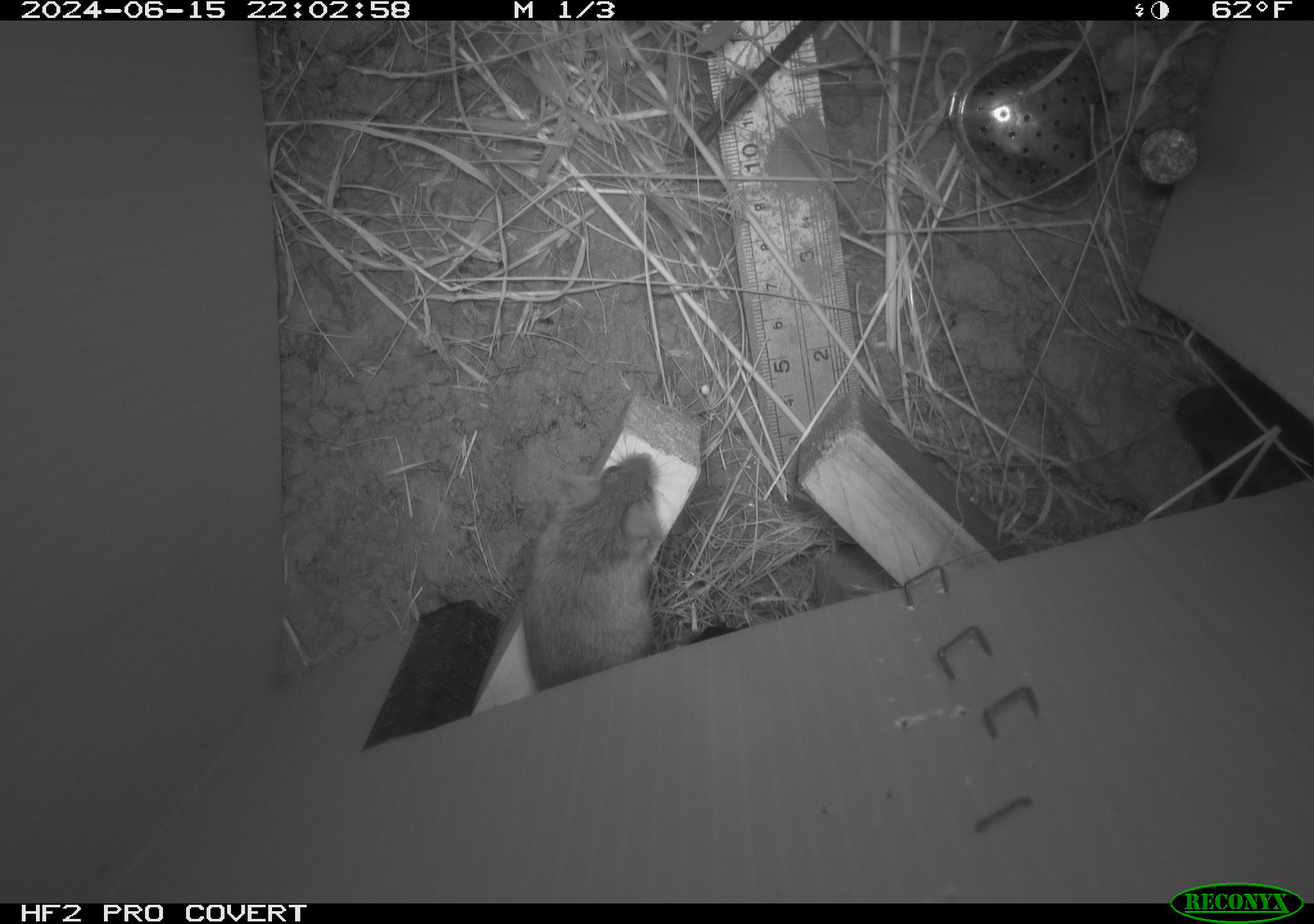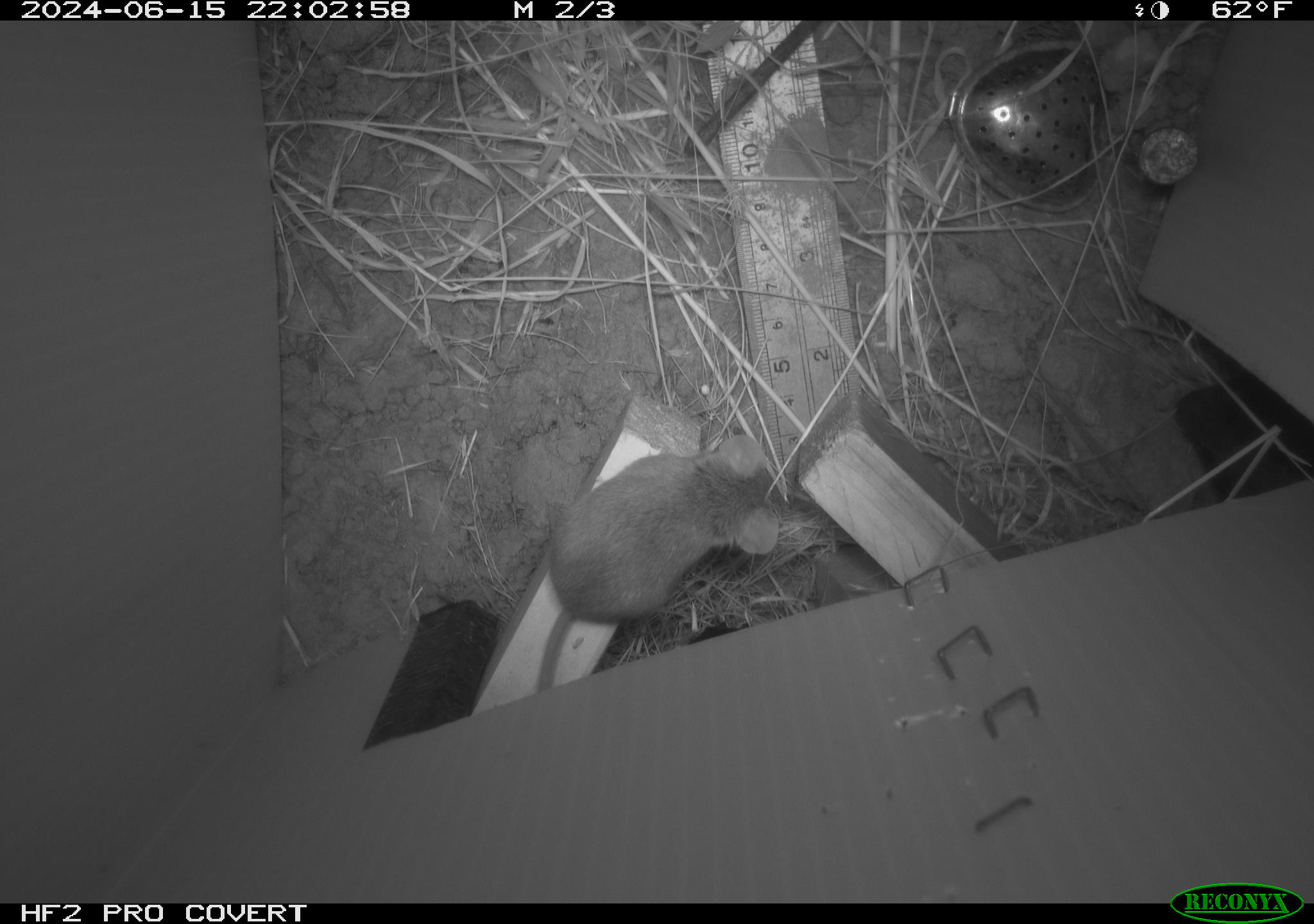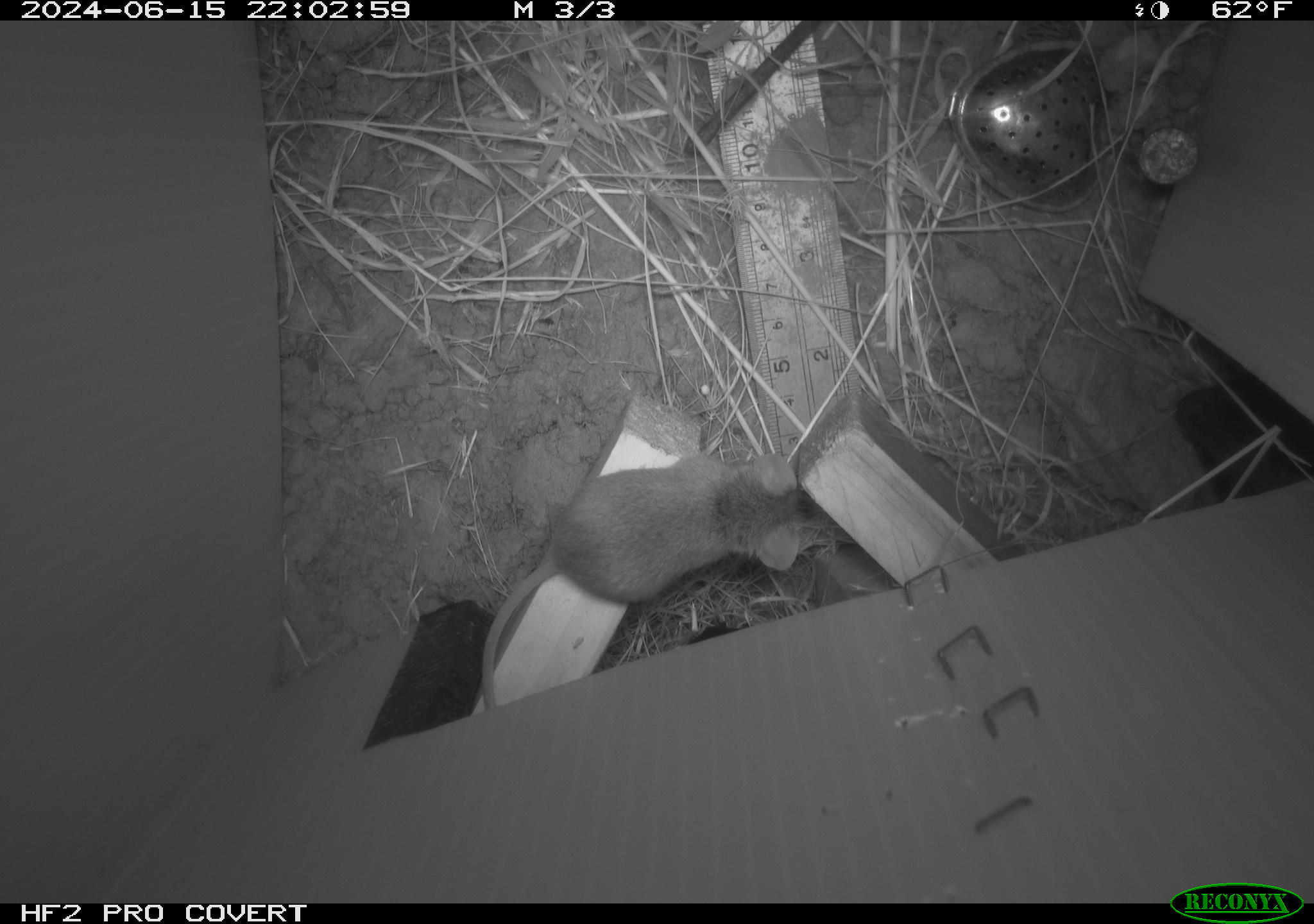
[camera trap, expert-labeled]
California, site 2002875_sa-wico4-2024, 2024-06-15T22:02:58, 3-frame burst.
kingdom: Animalia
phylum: Chordata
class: Mammalia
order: Rodentia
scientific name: Rodentia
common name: rodent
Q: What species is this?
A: Rodent (Rodentia).